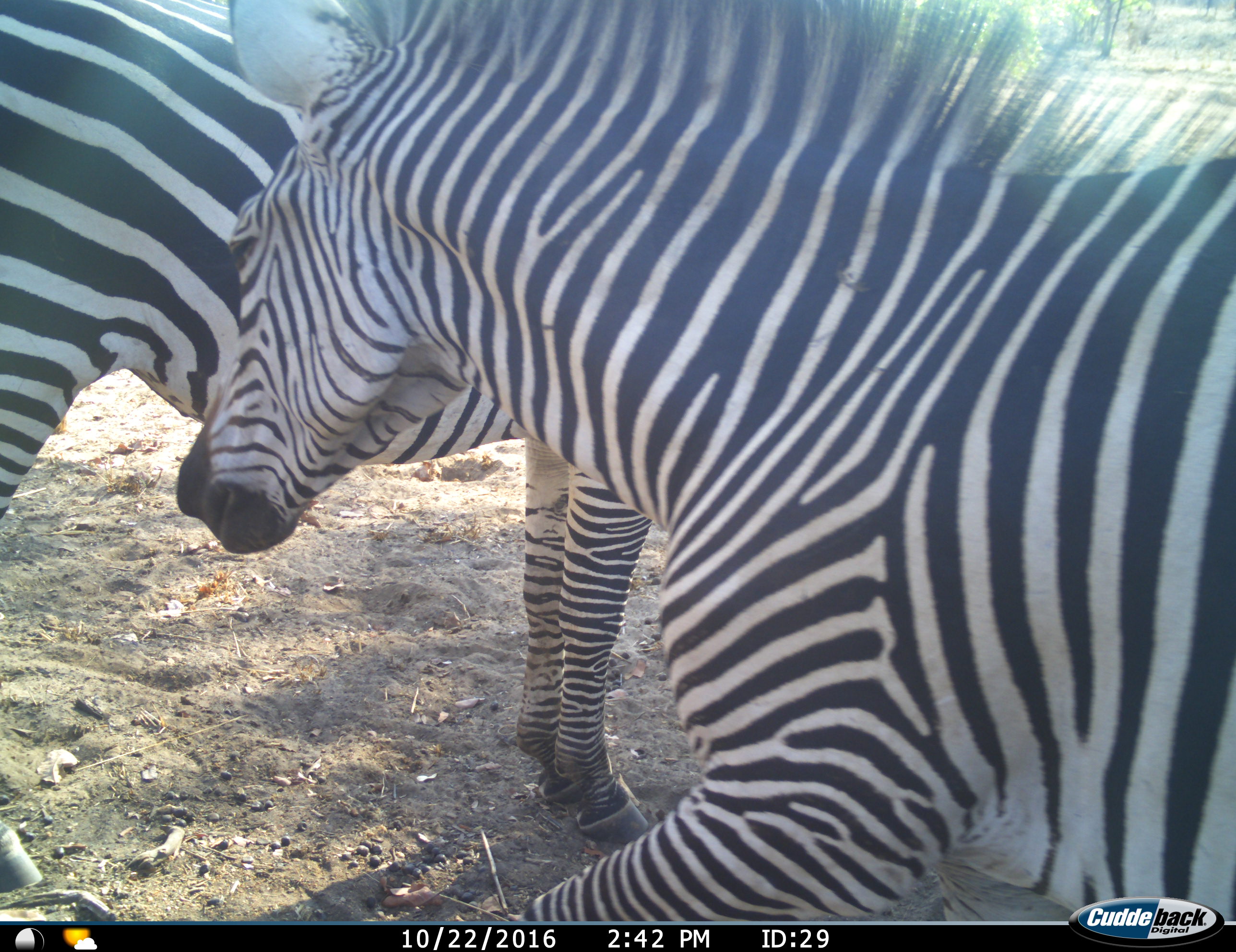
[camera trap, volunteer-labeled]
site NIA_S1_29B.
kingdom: Animalia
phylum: Chordata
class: Mammalia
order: Perissodactyla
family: Equidae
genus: Equus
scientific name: Equus quagga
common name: plains zebra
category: zebraplains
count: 2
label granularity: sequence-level